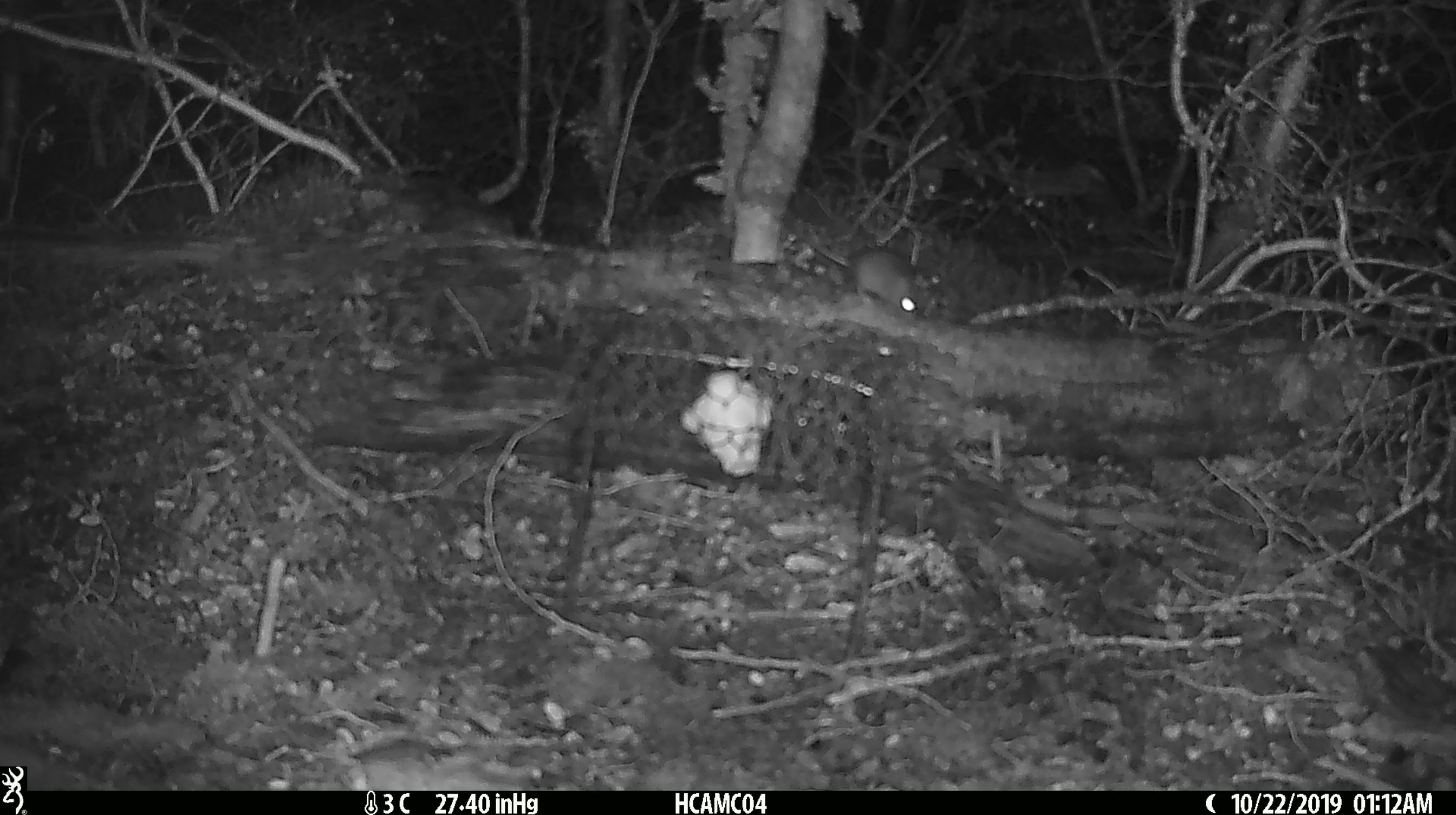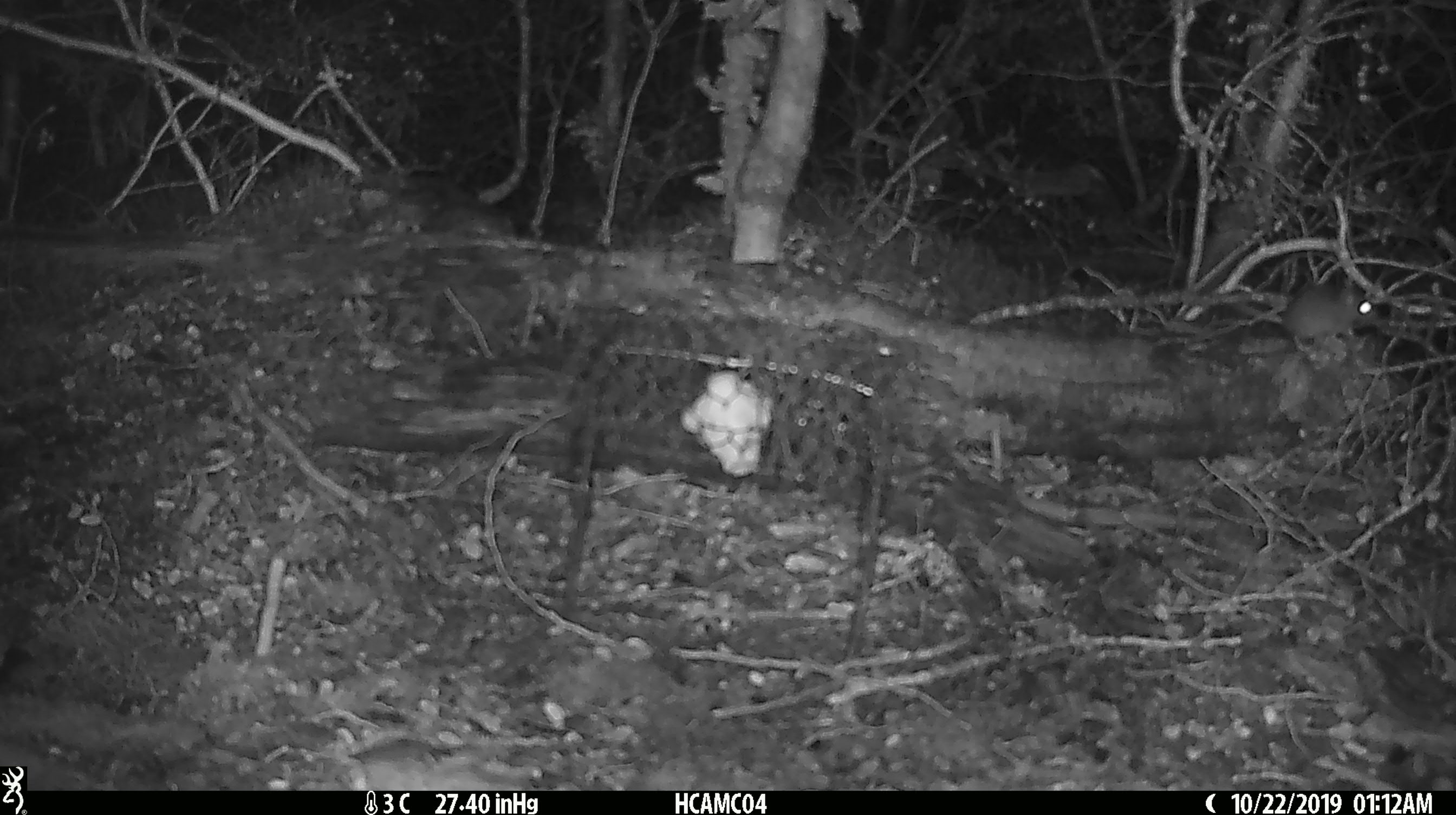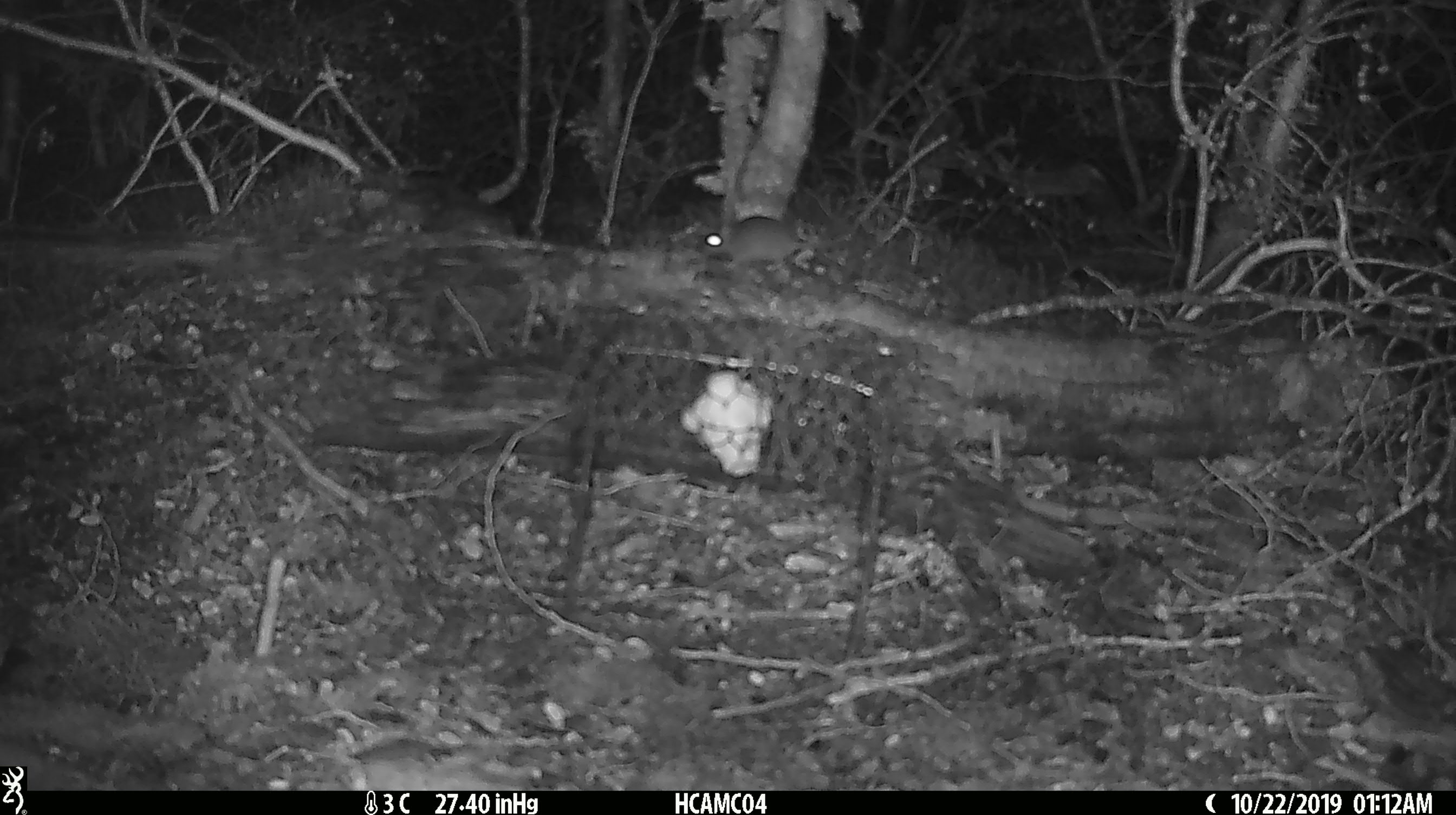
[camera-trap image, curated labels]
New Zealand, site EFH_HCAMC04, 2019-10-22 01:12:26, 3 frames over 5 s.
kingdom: Animalia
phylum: Chordata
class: Mammalia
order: Rodentia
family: Muridae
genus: Mus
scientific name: Mus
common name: mouse